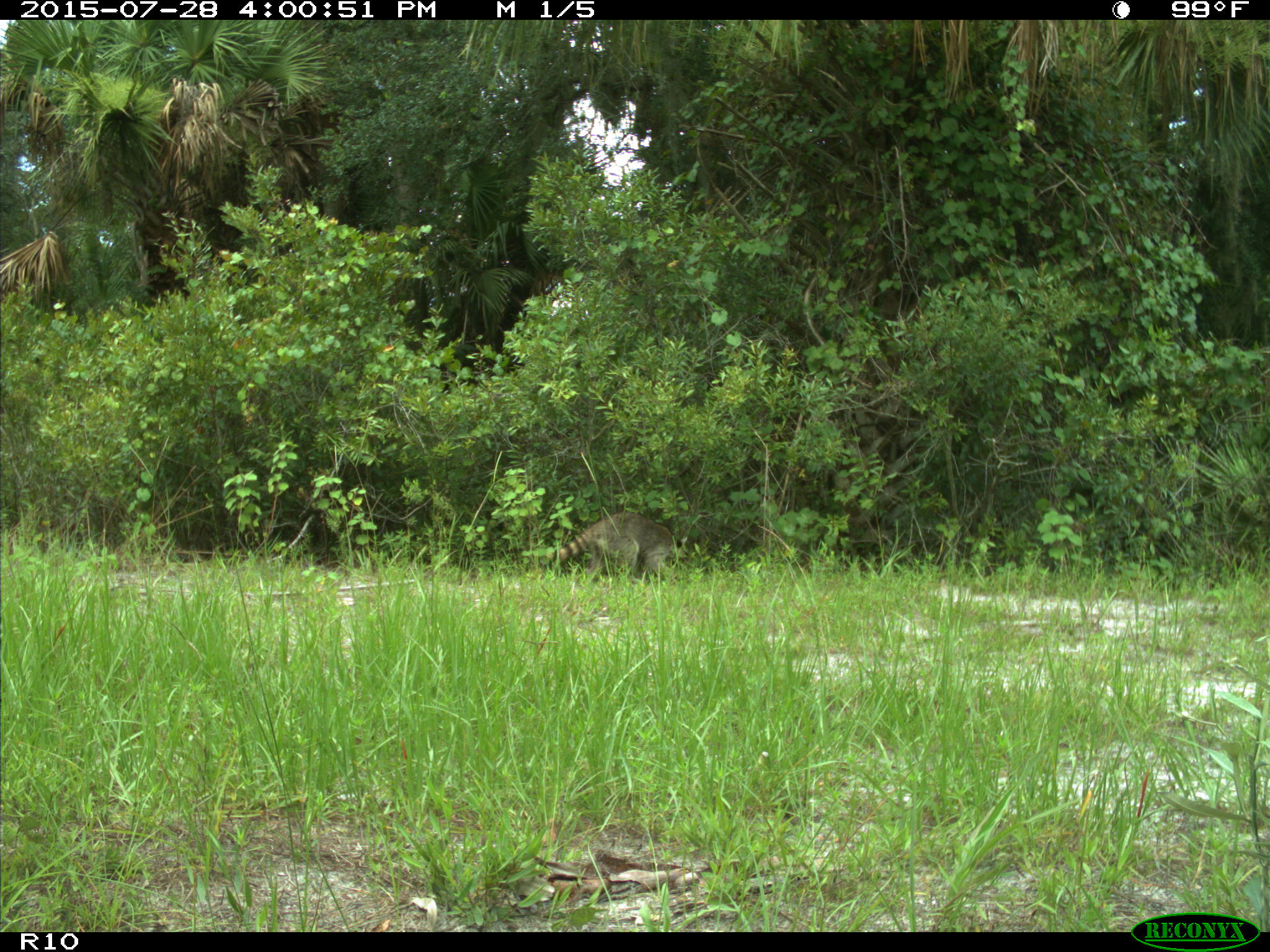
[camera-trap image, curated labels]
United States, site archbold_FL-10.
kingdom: Animalia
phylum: Chordata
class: Mammalia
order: Carnivora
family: Procyonidae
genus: Procyon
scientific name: Procyon lotor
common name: common raccoon